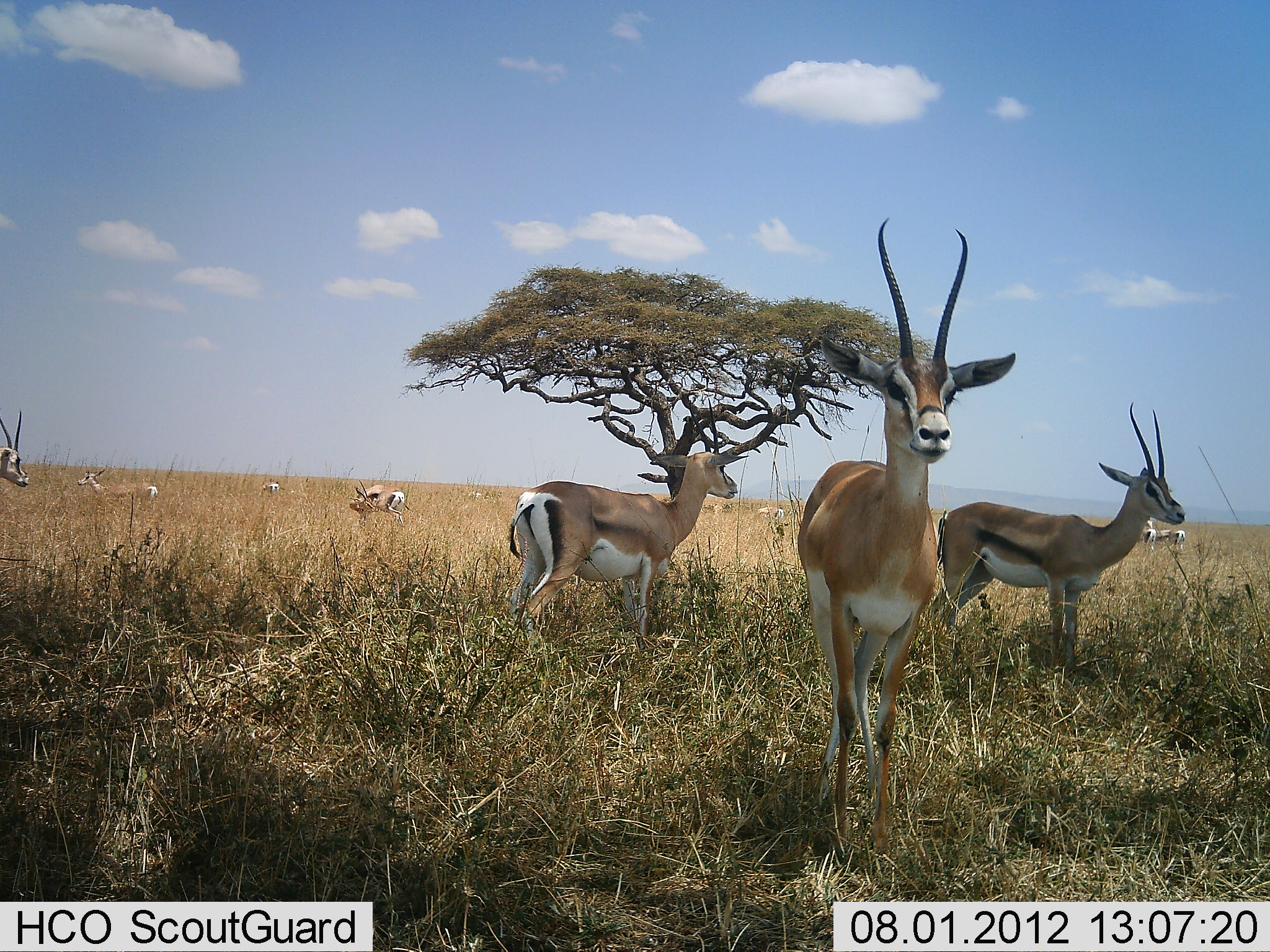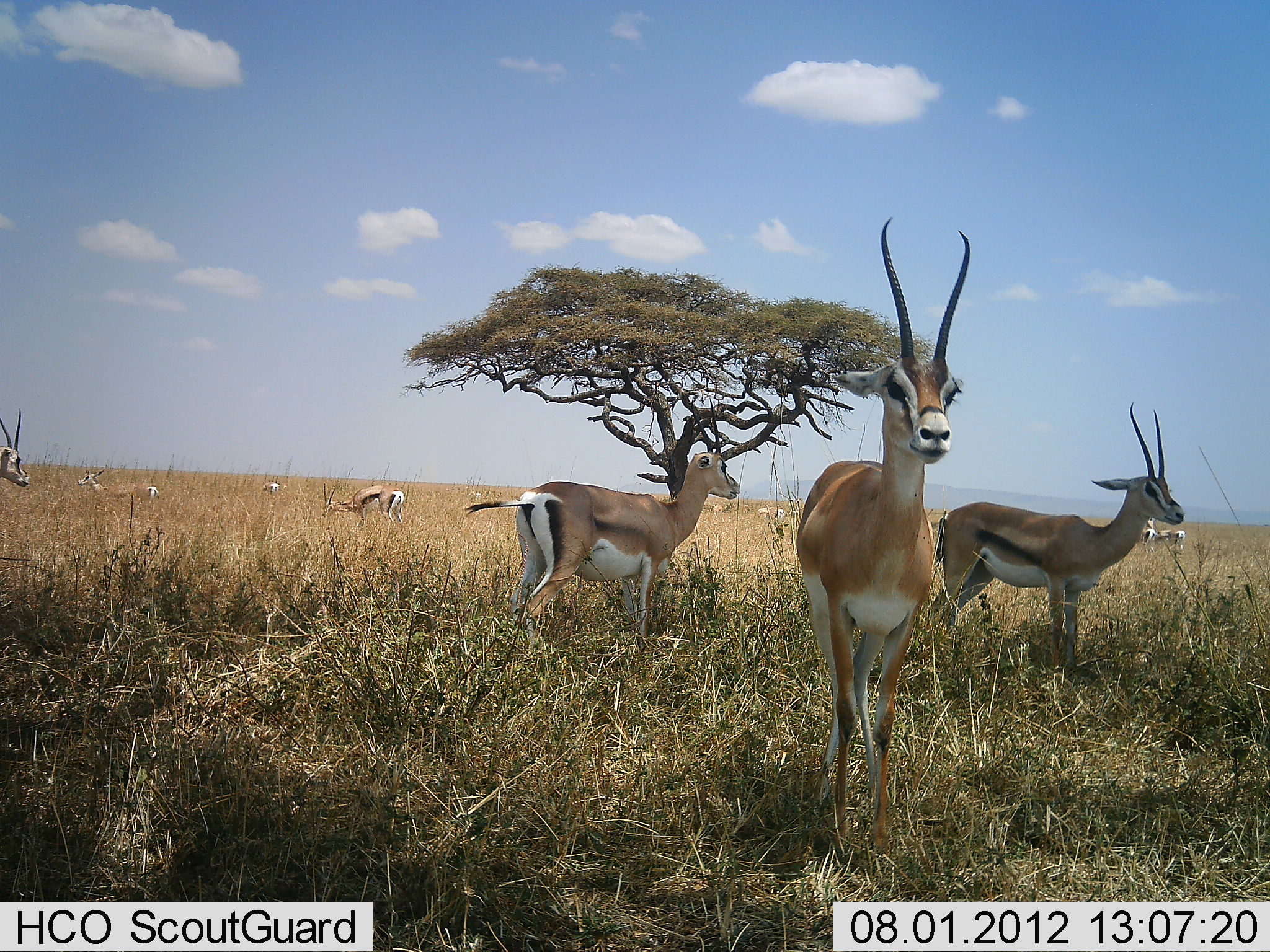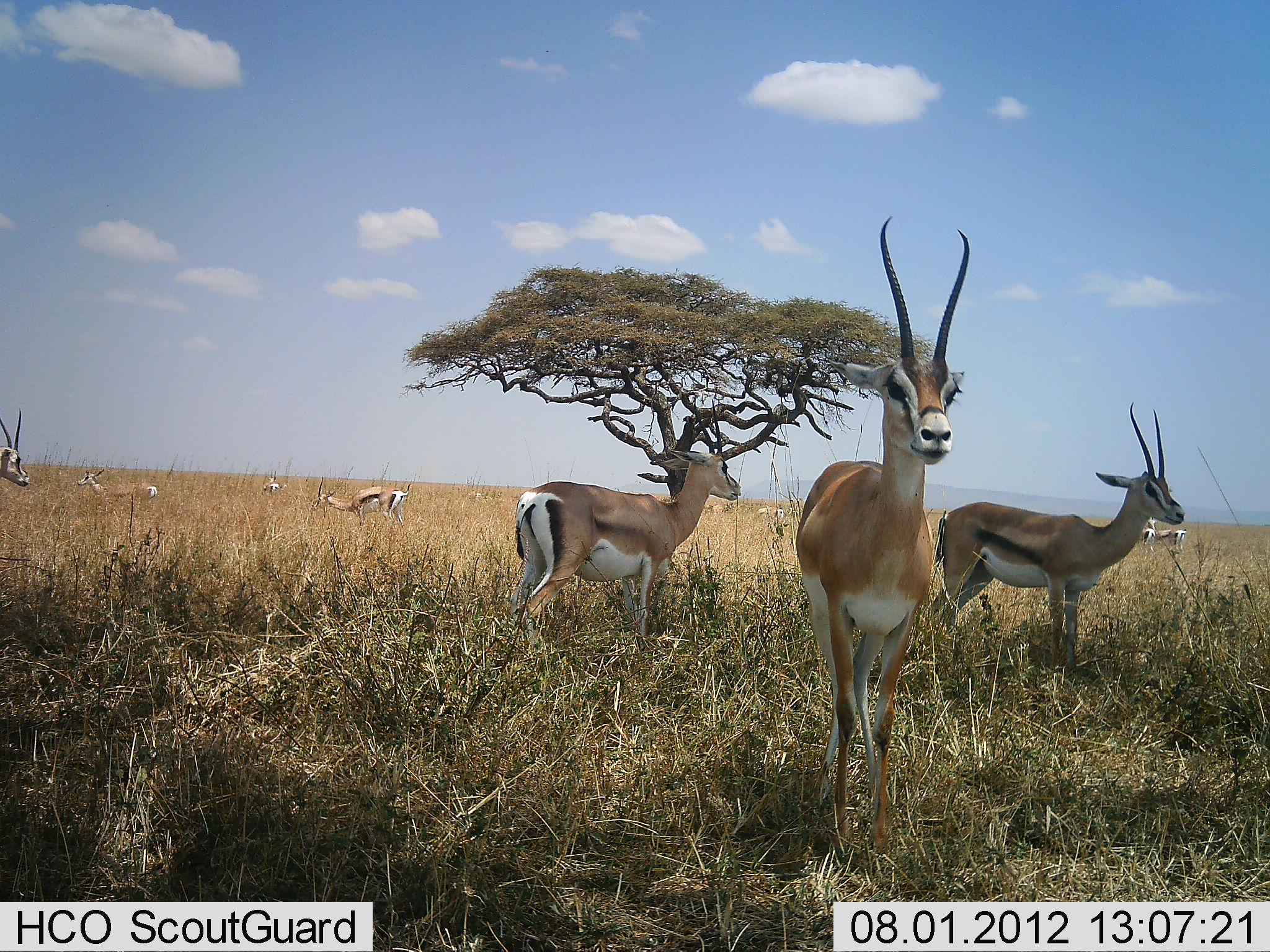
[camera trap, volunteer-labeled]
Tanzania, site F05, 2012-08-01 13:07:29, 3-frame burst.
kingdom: Animalia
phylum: Chordata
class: Mammalia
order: Artiodactyla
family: Bovidae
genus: Nanger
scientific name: Nanger granti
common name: grant's gazelle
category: gazellegrants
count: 10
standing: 92%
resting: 17%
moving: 8%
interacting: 0%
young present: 0%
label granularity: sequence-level